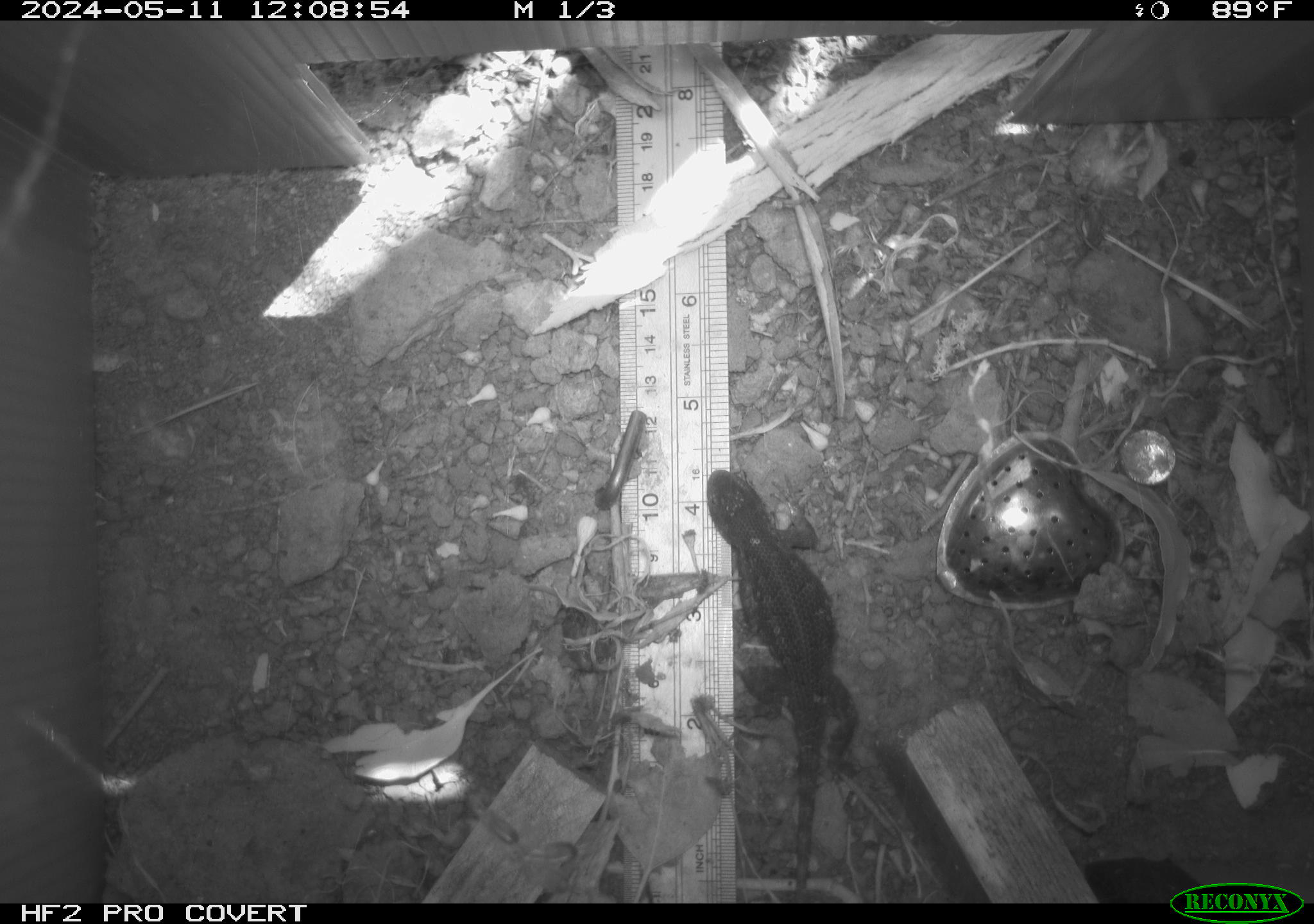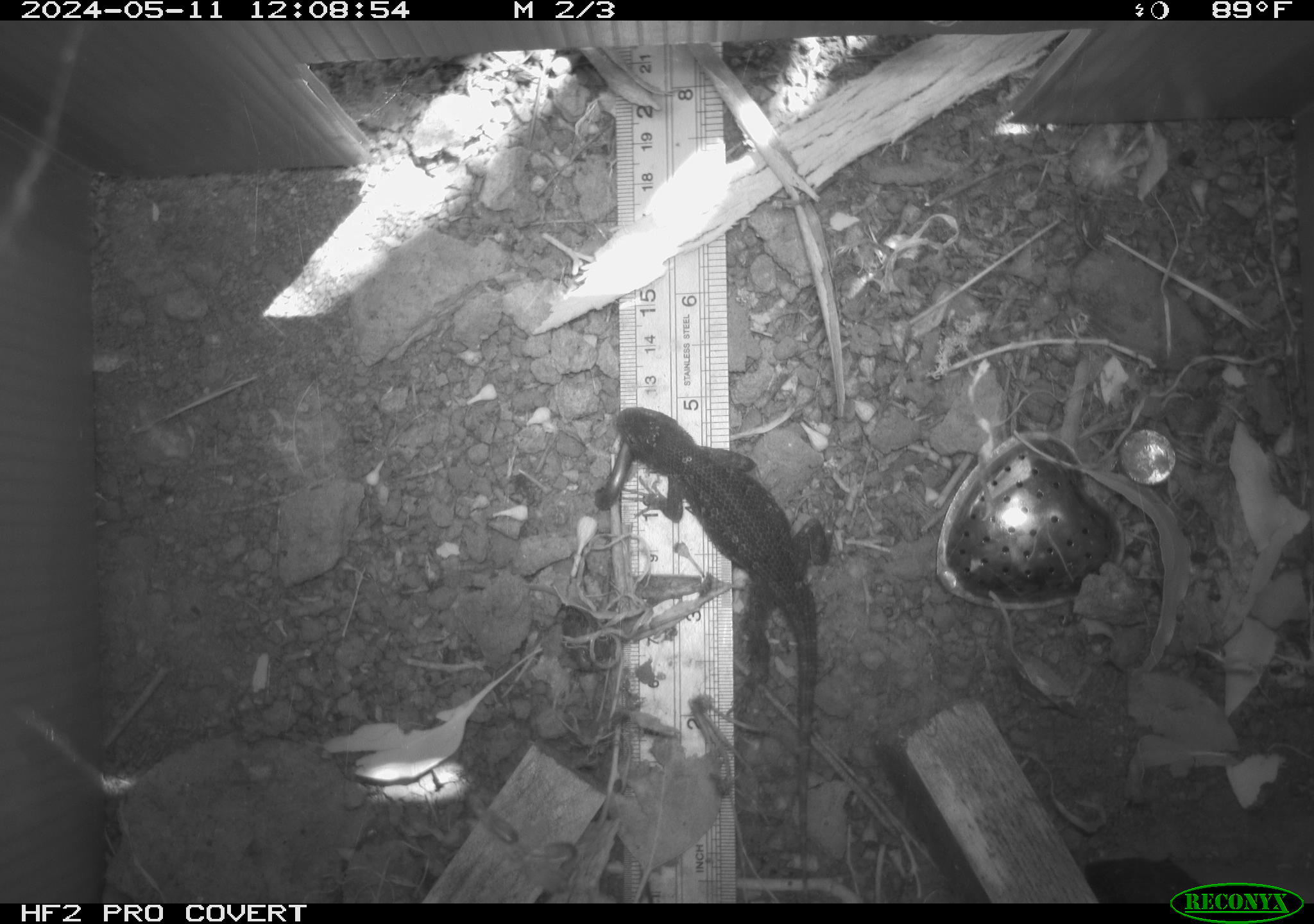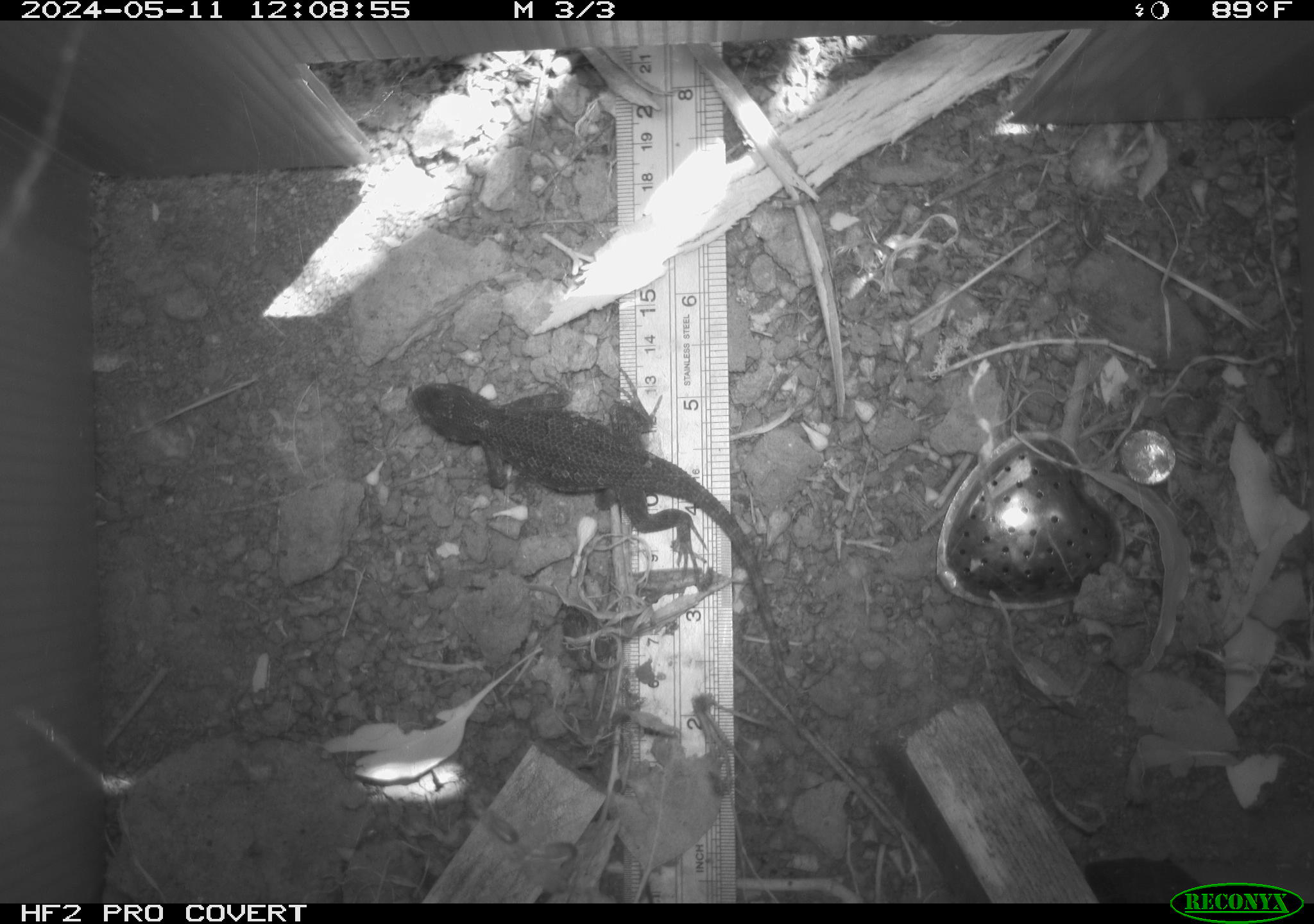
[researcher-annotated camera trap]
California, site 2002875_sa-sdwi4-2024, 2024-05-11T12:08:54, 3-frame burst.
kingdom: Animalia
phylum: Chordata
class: Reptilia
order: Squamata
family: Phrynosomatidae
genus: Sceloporus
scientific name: Sceloporus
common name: spiny lizards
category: sceloporus species